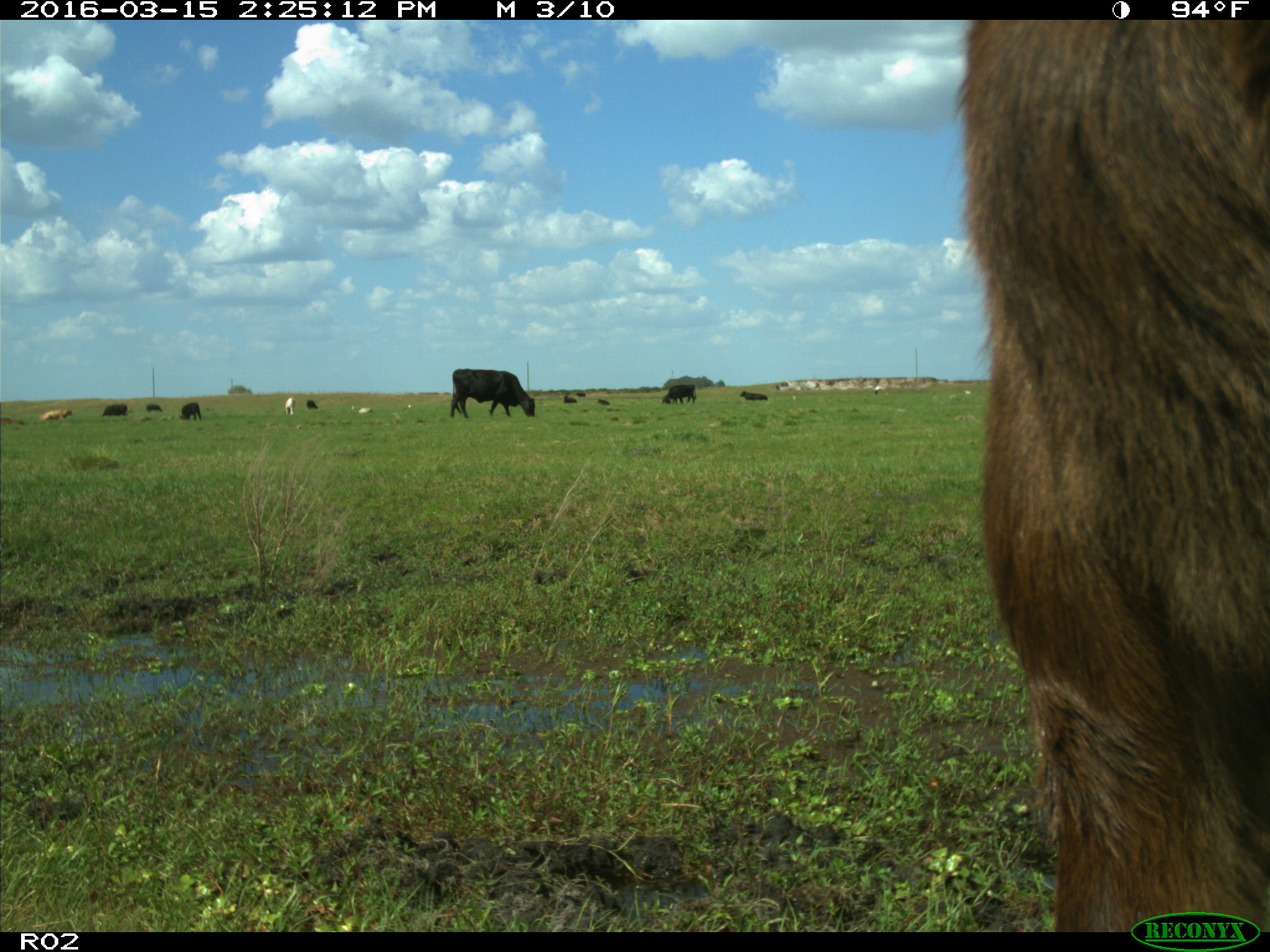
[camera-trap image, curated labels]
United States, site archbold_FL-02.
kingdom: Animalia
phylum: Chordata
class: Mammalia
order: Artiodactyla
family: Bovidae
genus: Bos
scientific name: Bos taurus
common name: domestic cow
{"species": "Bos taurus (domestic cow)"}